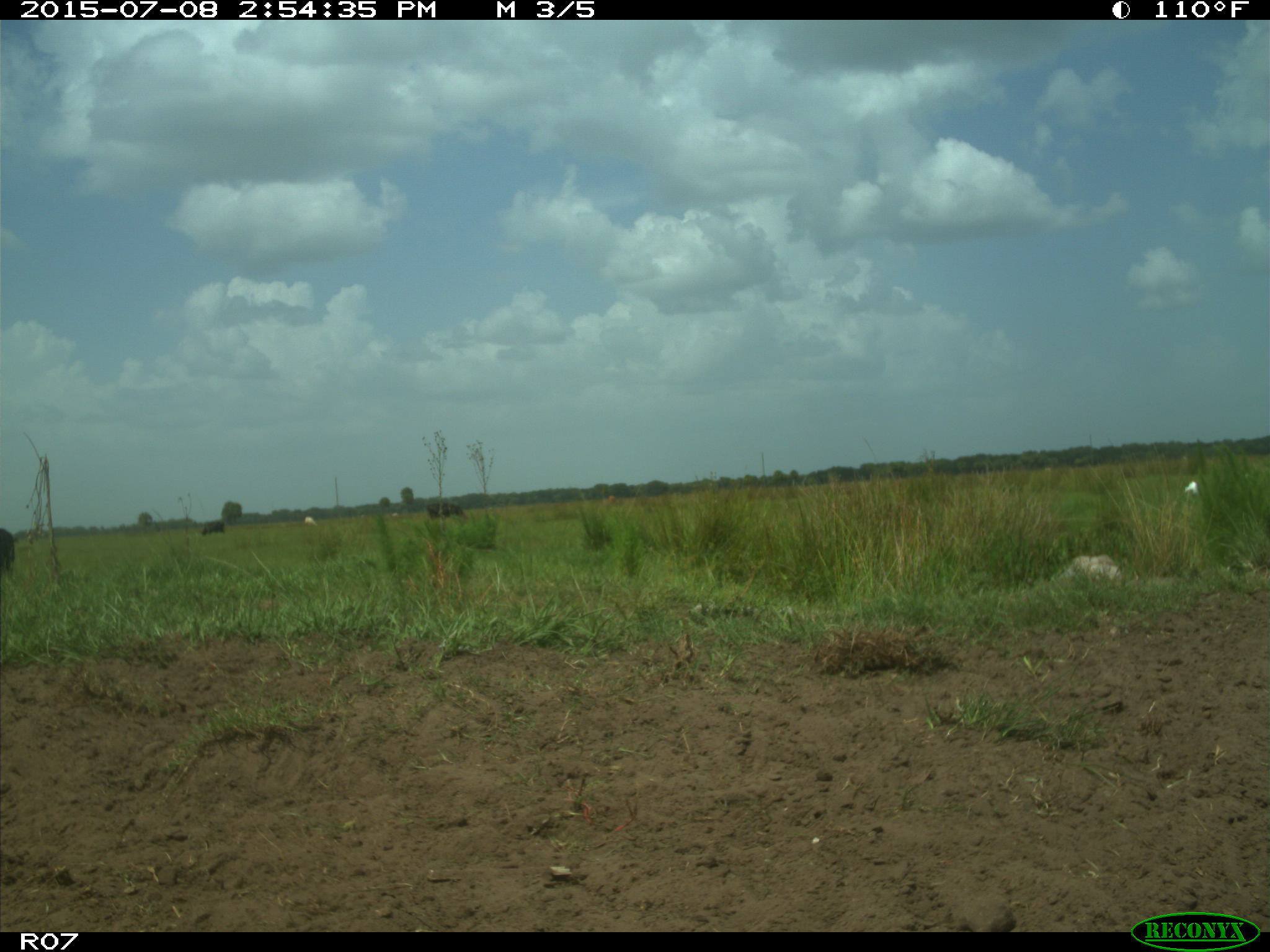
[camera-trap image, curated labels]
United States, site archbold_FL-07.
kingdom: Animalia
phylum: Chordata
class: Mammalia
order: Artiodactyla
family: Bovidae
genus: Bos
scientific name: Bos taurus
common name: domestic cow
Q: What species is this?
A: Bos taurus (domestic cow).